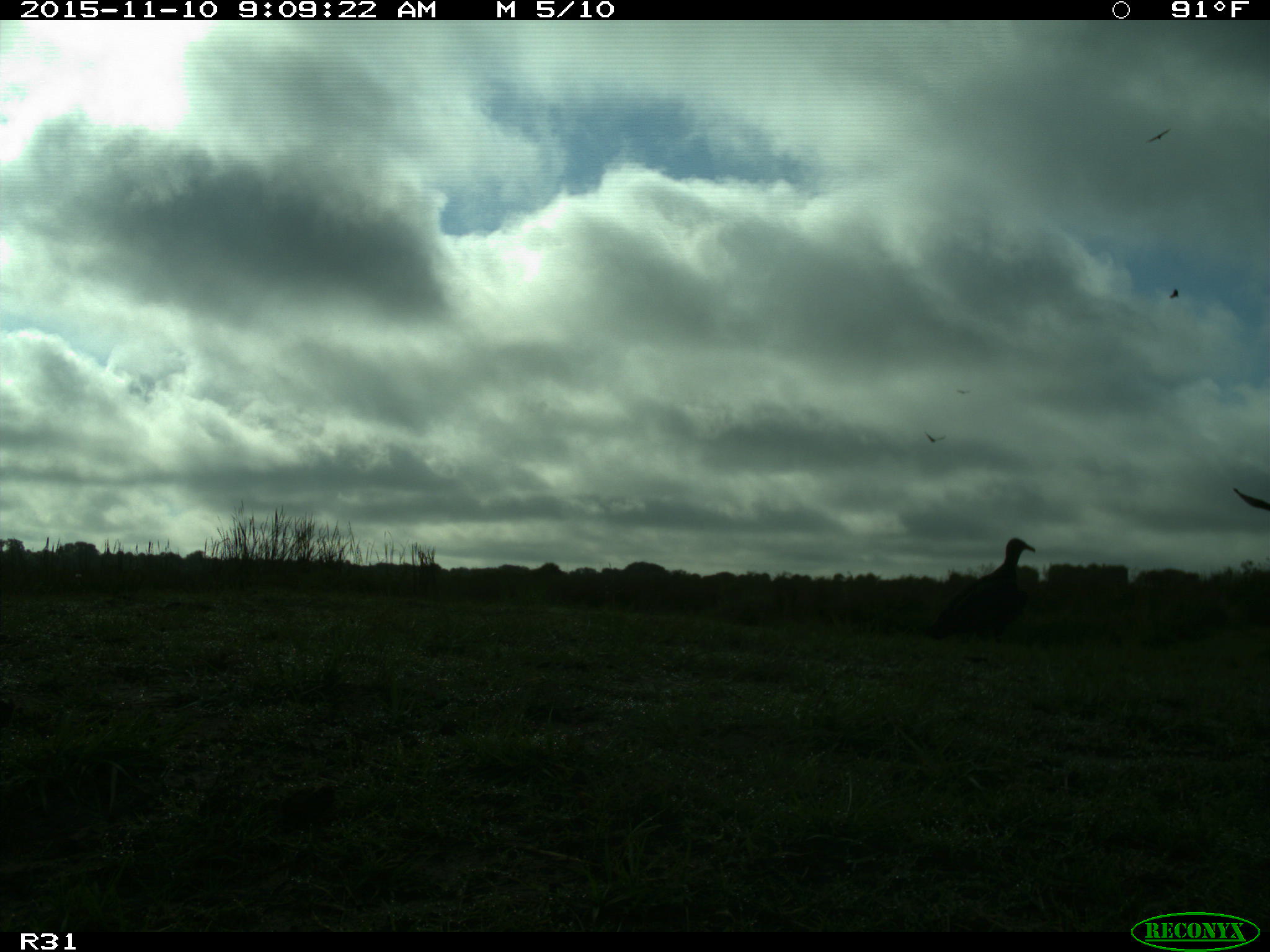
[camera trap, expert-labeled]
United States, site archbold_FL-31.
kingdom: Animalia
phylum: Chordata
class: Aves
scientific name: Aves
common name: birds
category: unidentified bird